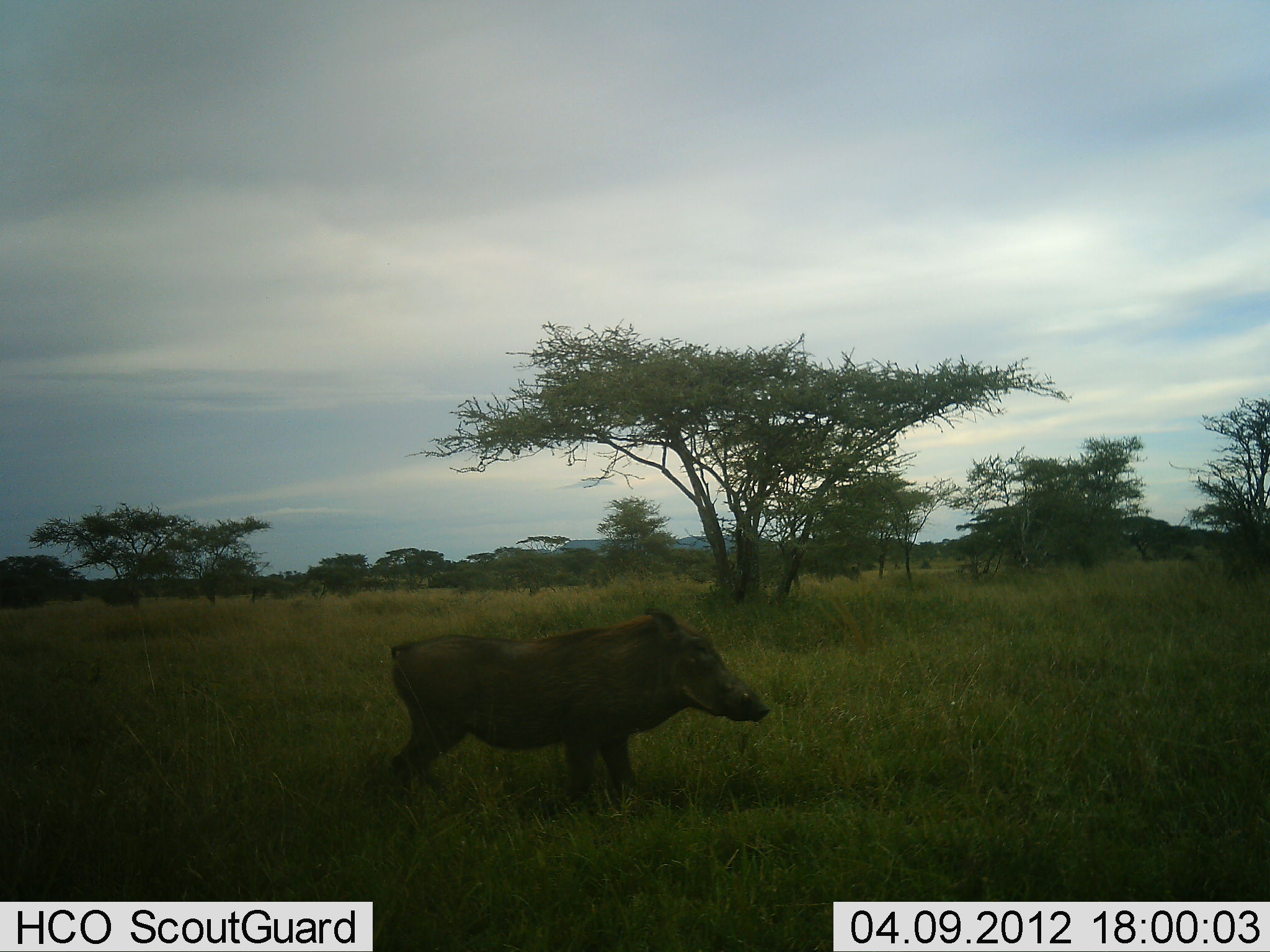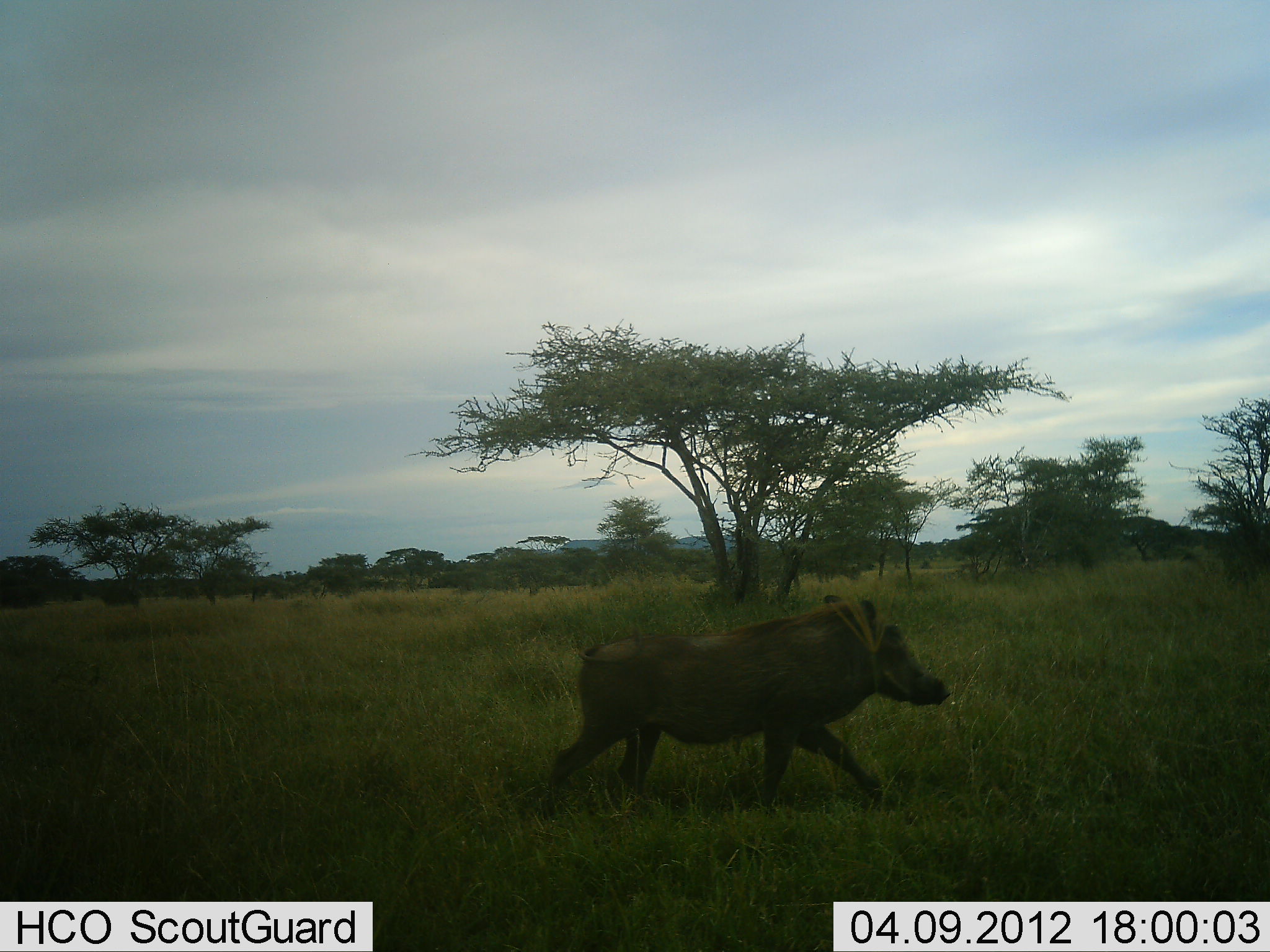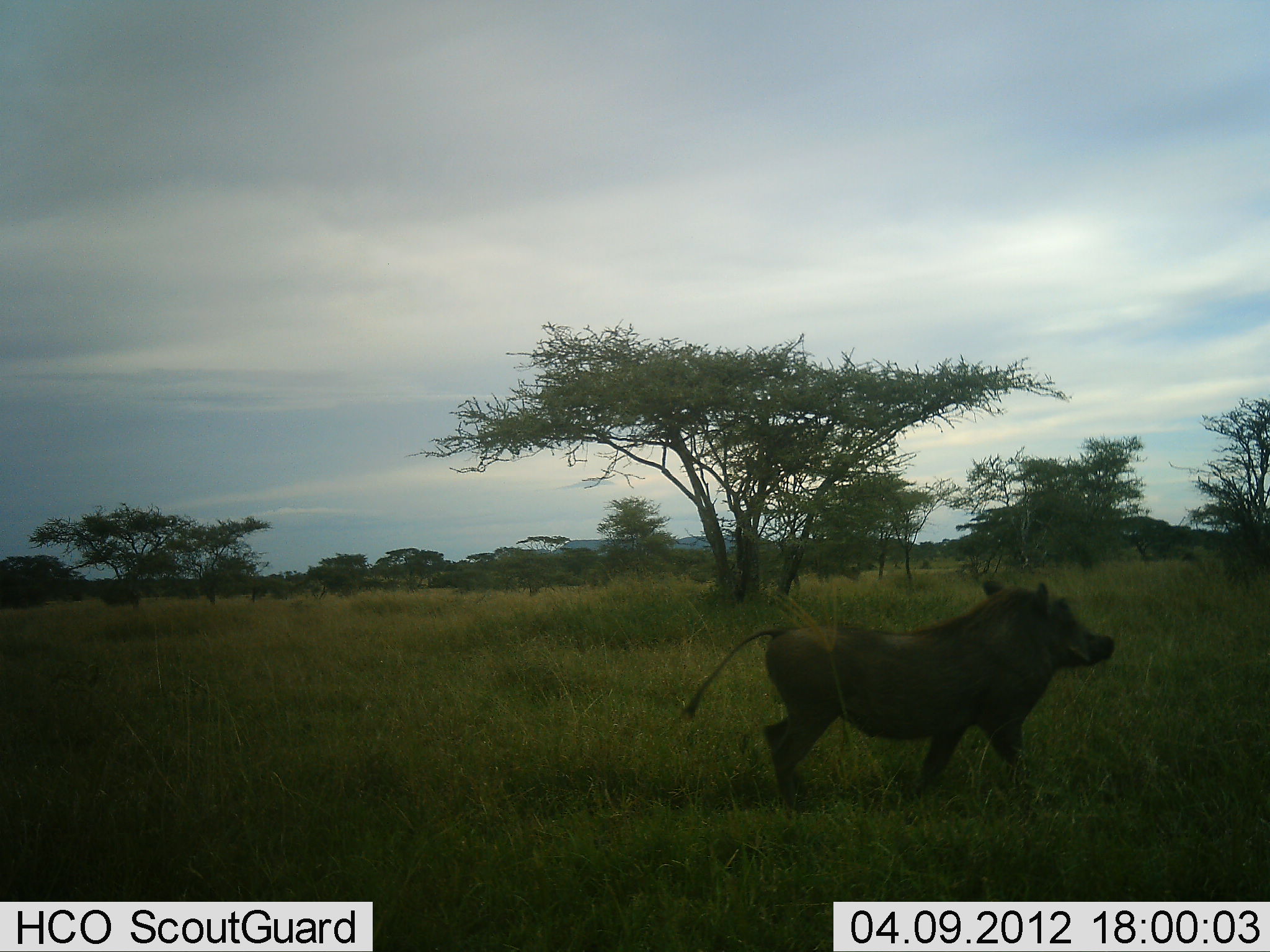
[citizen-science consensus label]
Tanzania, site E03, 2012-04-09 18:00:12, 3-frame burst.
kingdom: Animalia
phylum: Chordata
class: Mammalia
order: Artiodactyla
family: Suidae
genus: Phacochoerus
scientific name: Phacochoerus africanus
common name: warthog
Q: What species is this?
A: Warthog (Phacochoerus africanus).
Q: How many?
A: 1.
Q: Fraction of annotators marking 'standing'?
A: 0%.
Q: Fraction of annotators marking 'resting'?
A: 0%.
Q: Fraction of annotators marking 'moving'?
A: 100%.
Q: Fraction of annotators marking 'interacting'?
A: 0%.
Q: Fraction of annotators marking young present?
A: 0%.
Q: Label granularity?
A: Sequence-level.